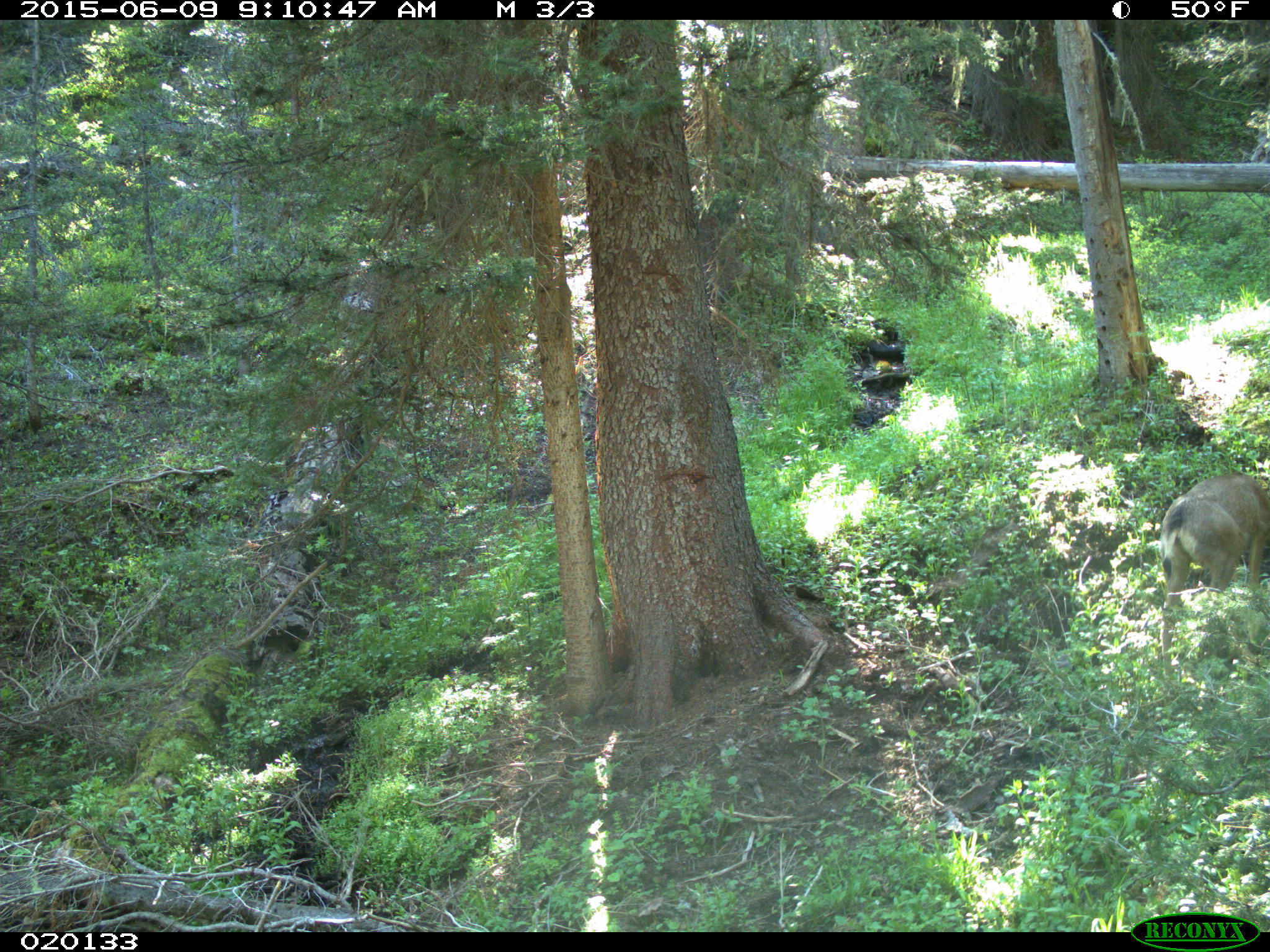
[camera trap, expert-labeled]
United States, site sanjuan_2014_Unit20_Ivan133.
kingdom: Animalia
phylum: Chordata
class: Mammalia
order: Artiodactyla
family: Cervidae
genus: Odocoileus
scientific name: Odocoileus hemionus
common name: mule deer